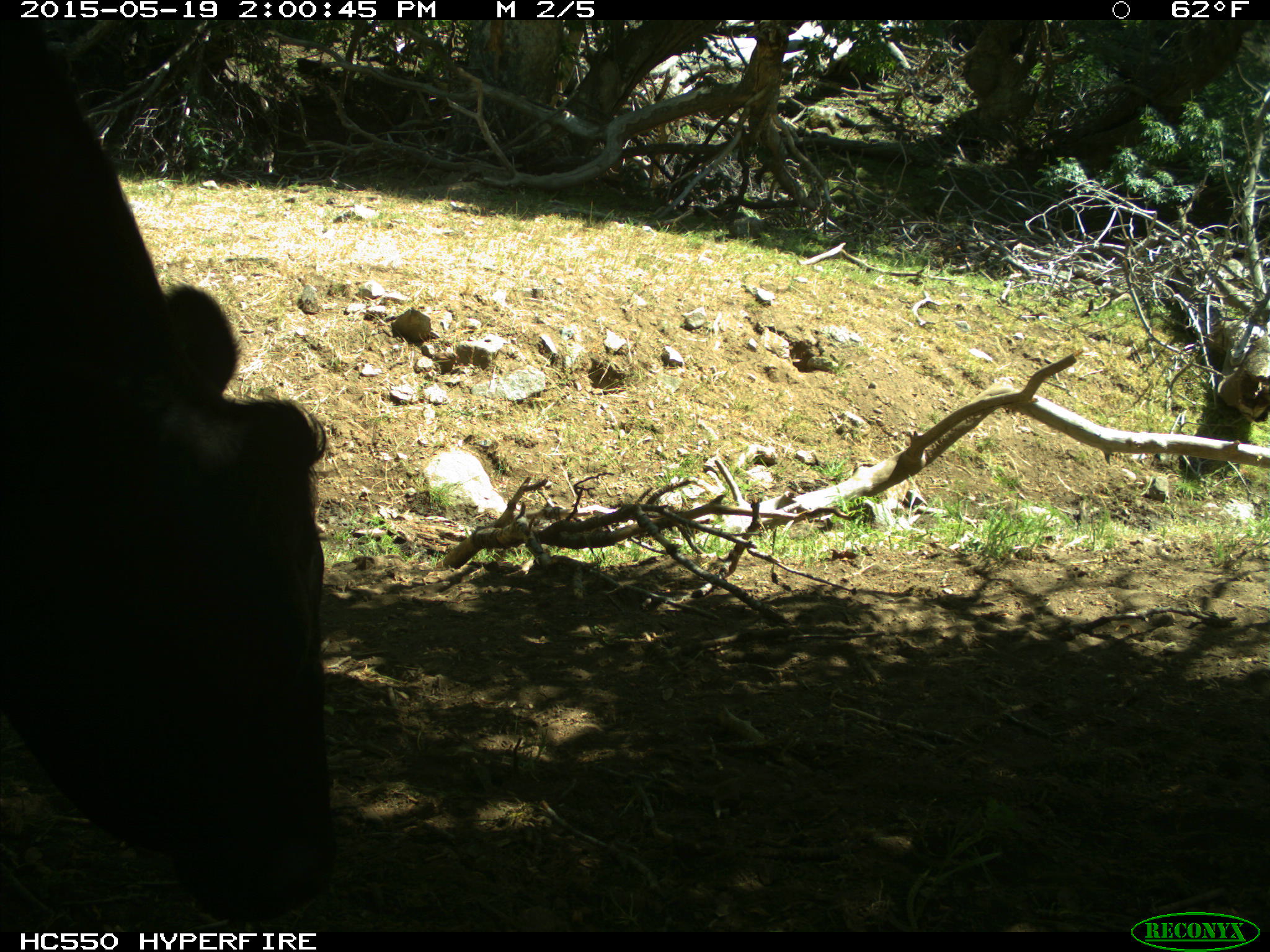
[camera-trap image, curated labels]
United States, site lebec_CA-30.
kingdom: Animalia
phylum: Chordata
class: Mammalia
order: Artiodactyla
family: Bovidae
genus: Bos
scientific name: Bos taurus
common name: domestic cow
Bos taurus (domestic cow).